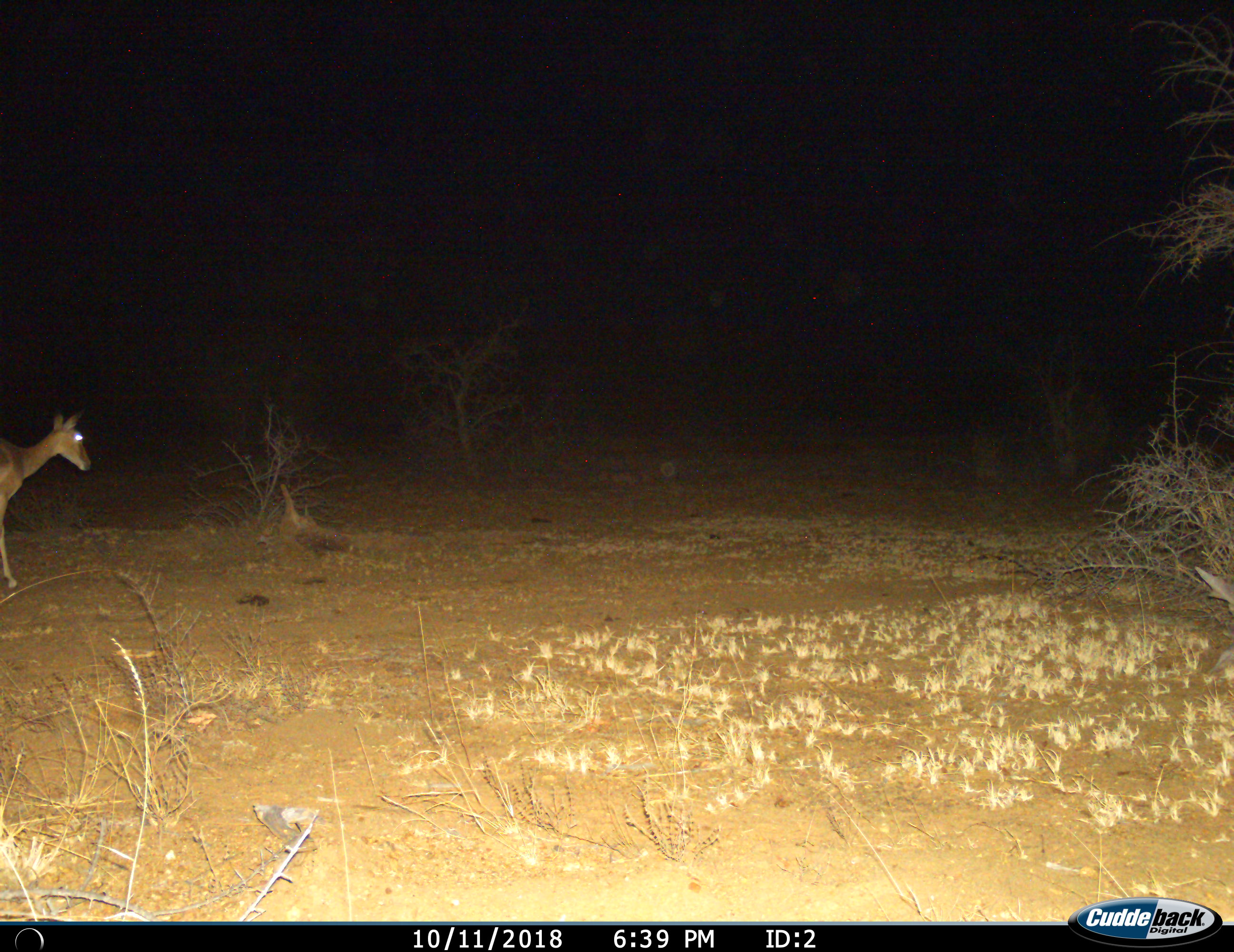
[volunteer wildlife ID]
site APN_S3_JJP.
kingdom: Animalia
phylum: Chordata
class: Mammalia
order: Artiodactyla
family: Bovidae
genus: Aepyceros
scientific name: Aepyceros melampus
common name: impala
Impala (Aepyceros melampus), count 1. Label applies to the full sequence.